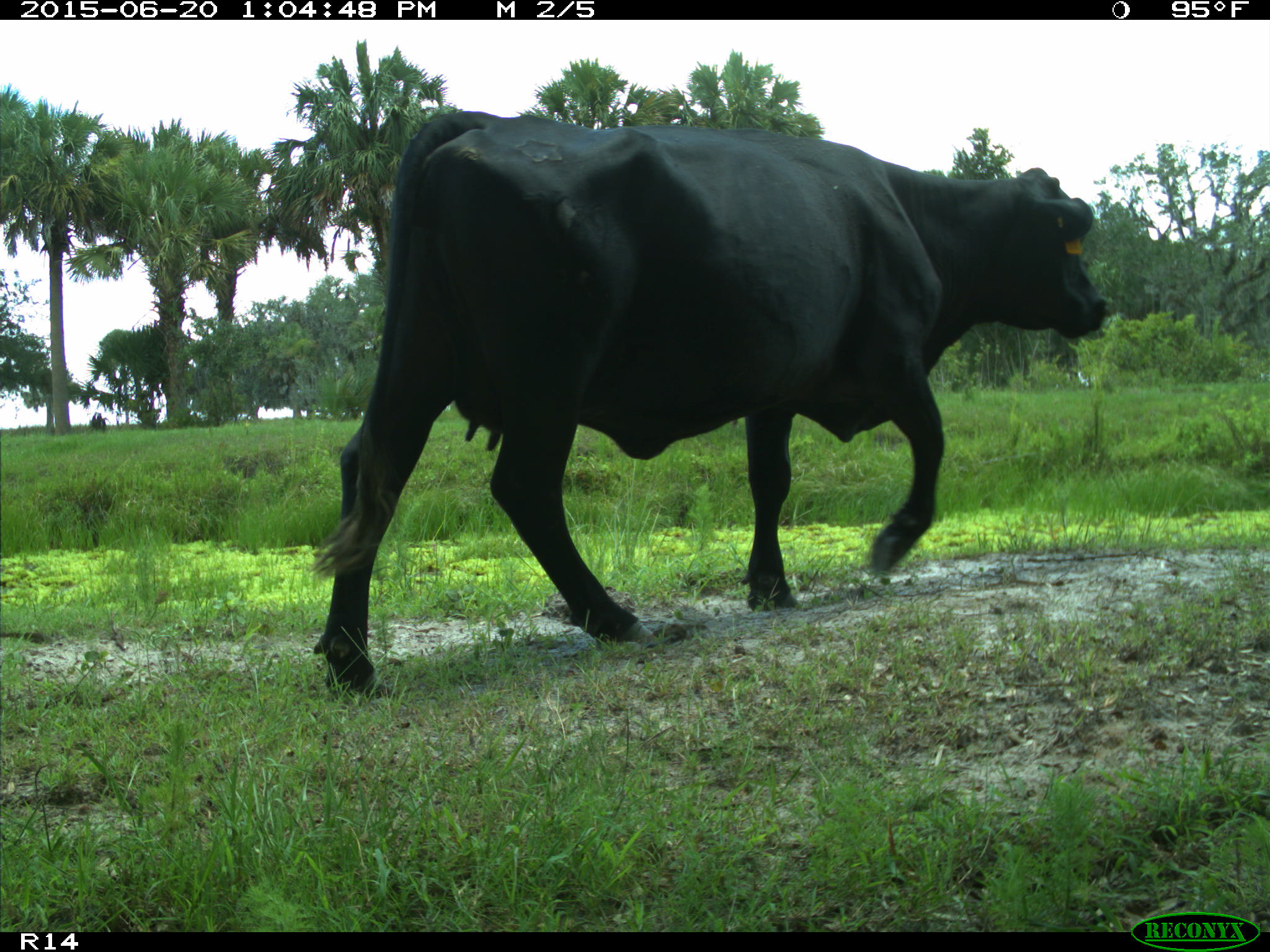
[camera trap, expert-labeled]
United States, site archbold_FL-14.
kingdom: Animalia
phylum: Chordata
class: Mammalia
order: Artiodactyla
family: Bovidae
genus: Bos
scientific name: Bos taurus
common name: domestic cow